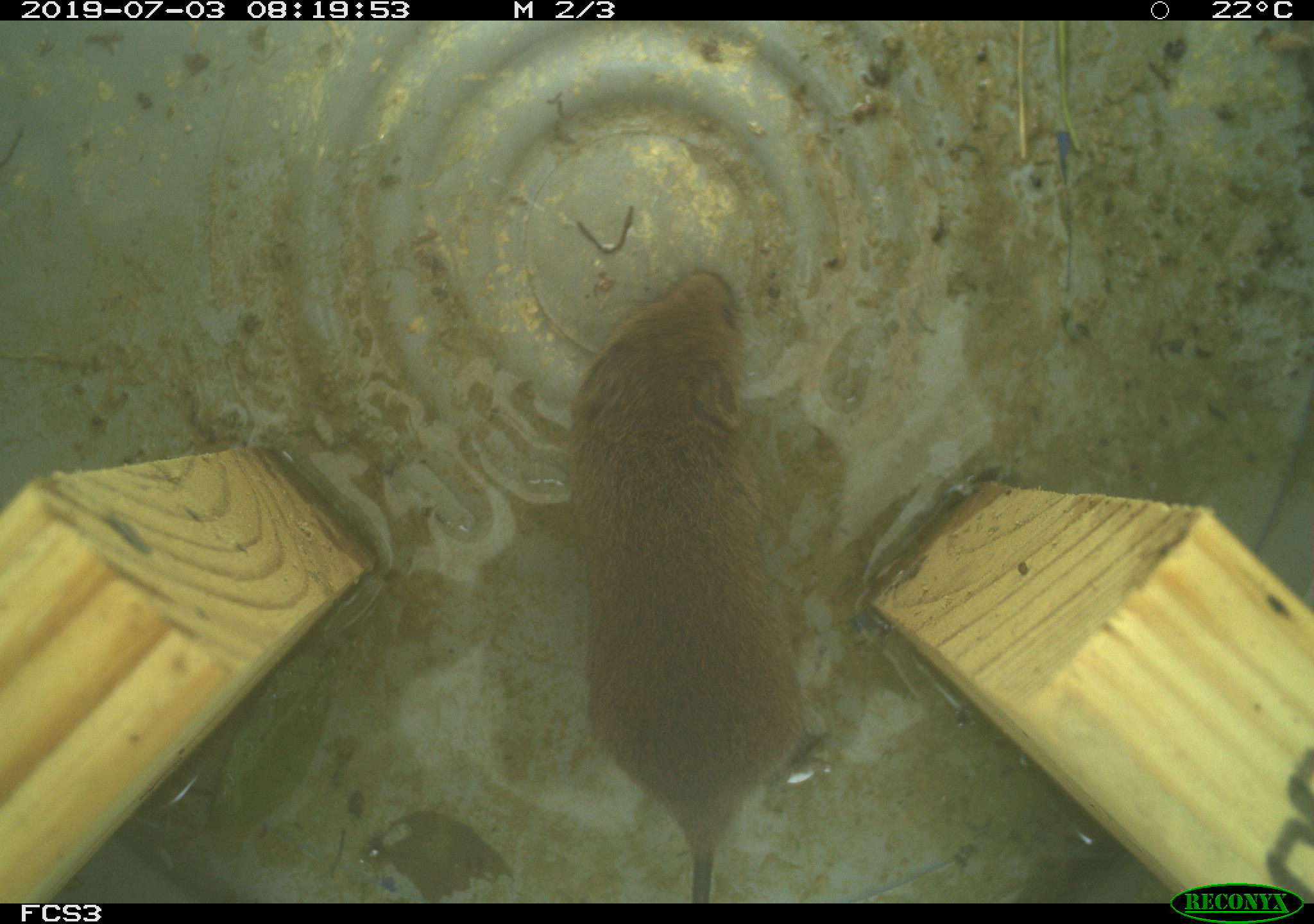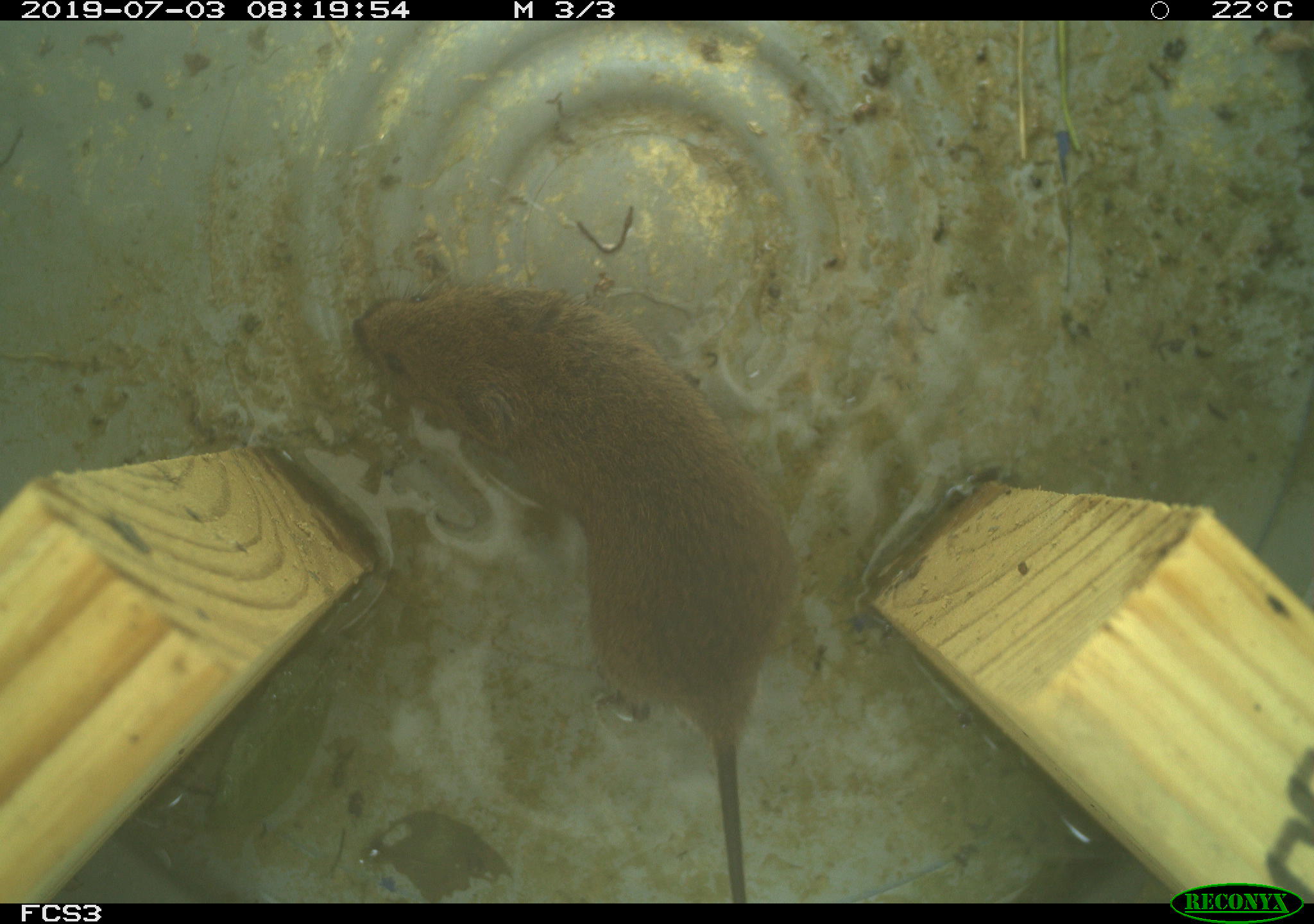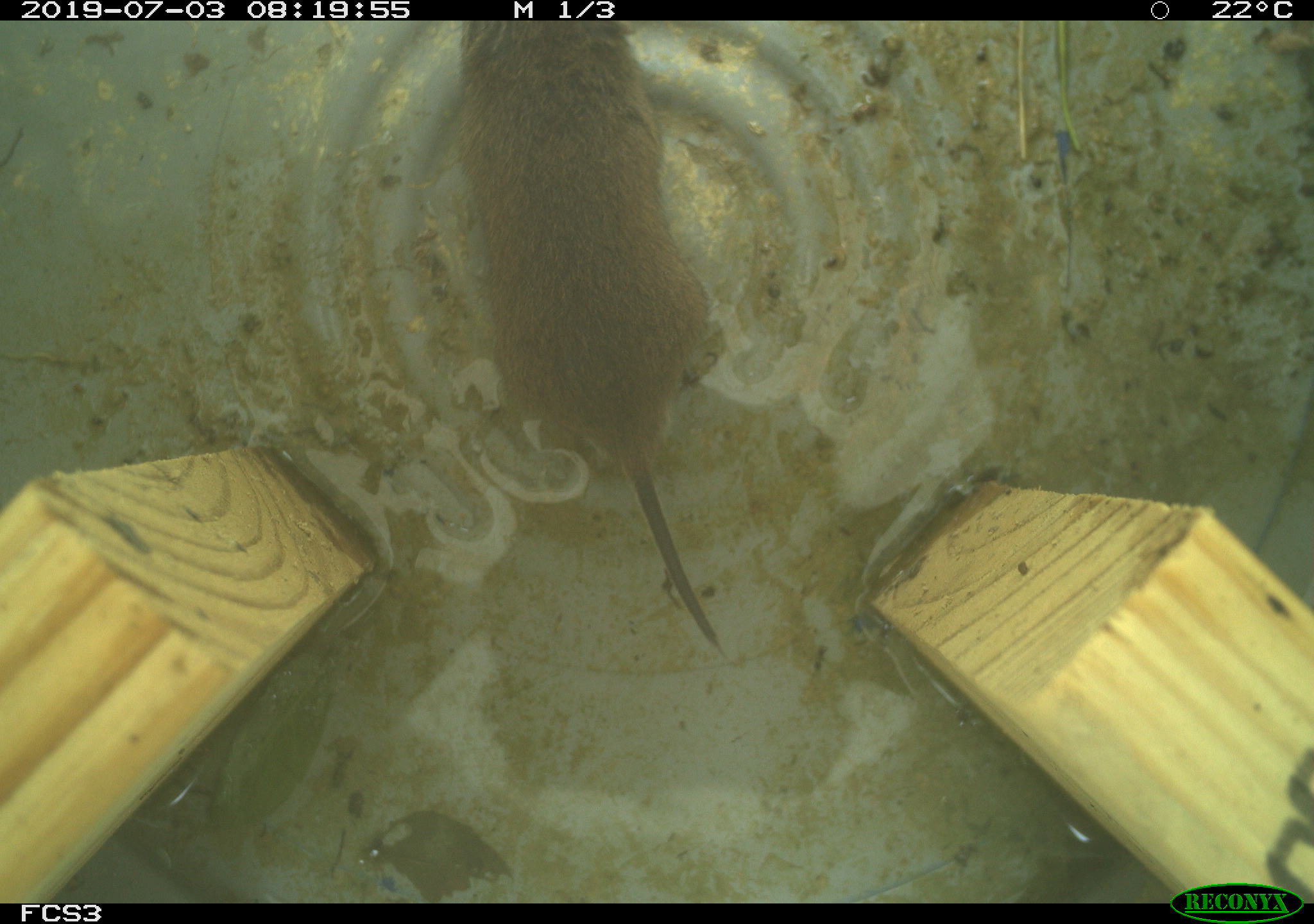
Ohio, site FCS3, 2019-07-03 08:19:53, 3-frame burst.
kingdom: Animalia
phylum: Chordata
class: Mammalia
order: Rodentia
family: Cricetidae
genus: Microtus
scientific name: Microtus pennsylvanicus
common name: meadow vole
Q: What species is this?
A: Meadow vole (Microtus pennsylvanicus).